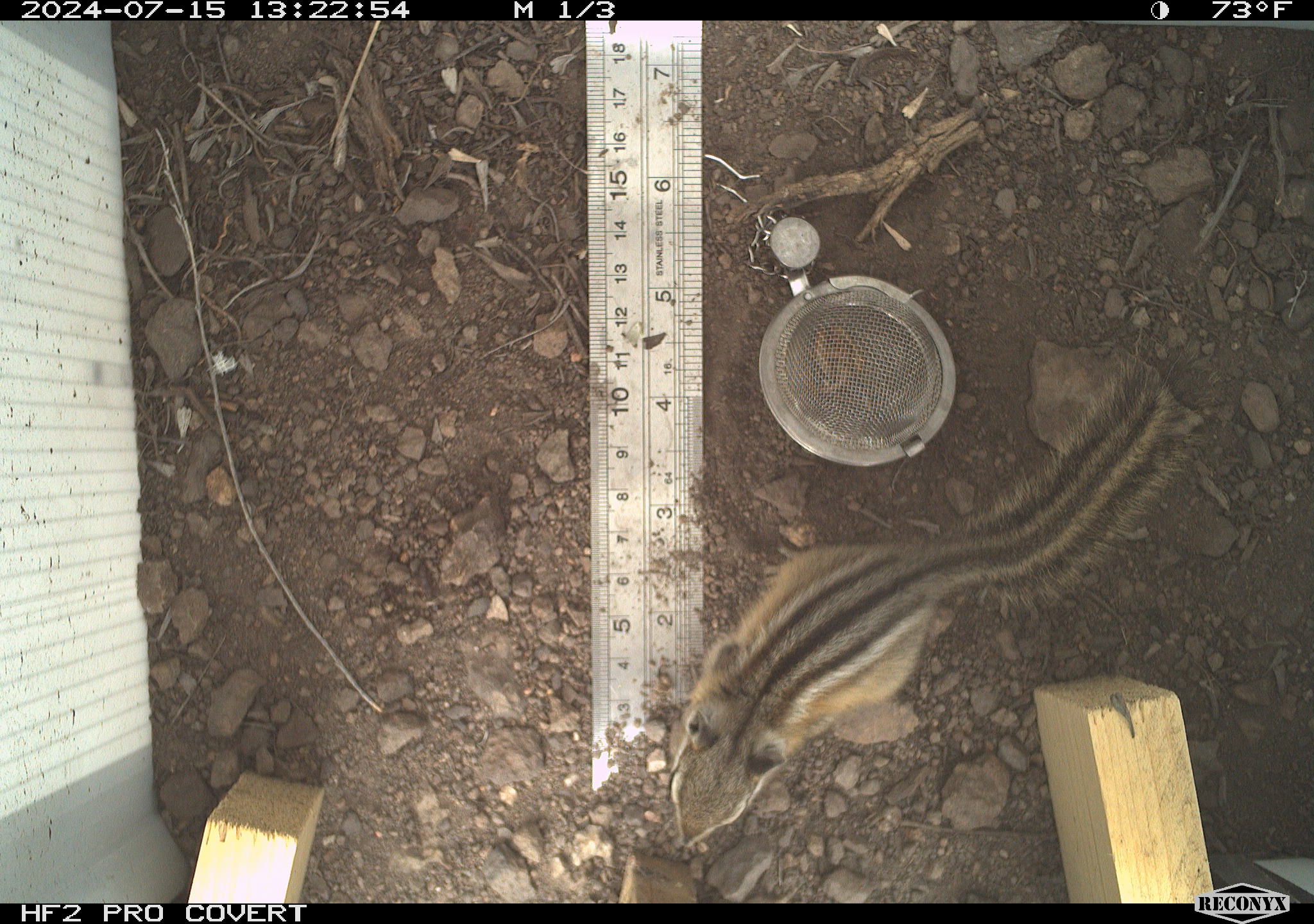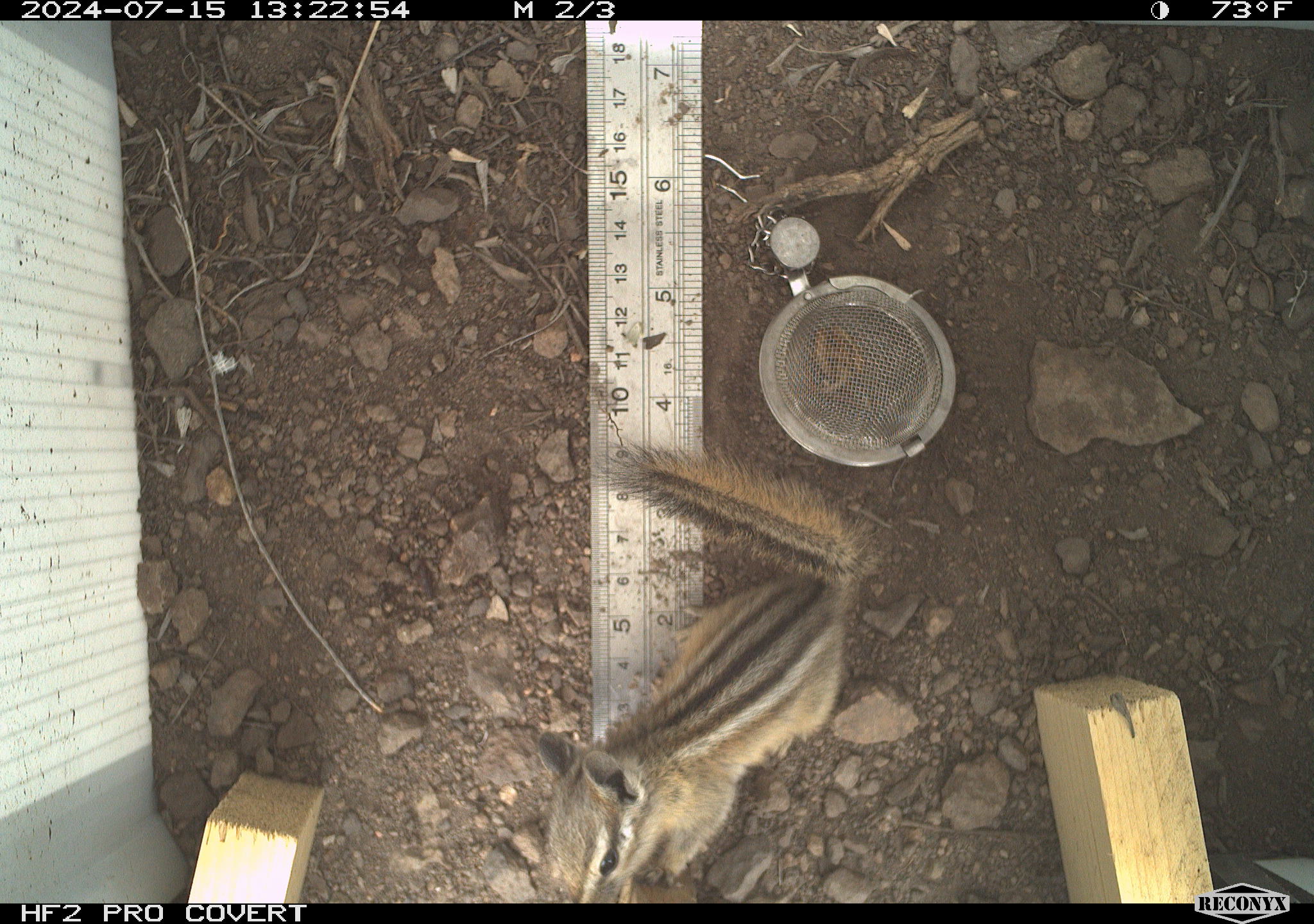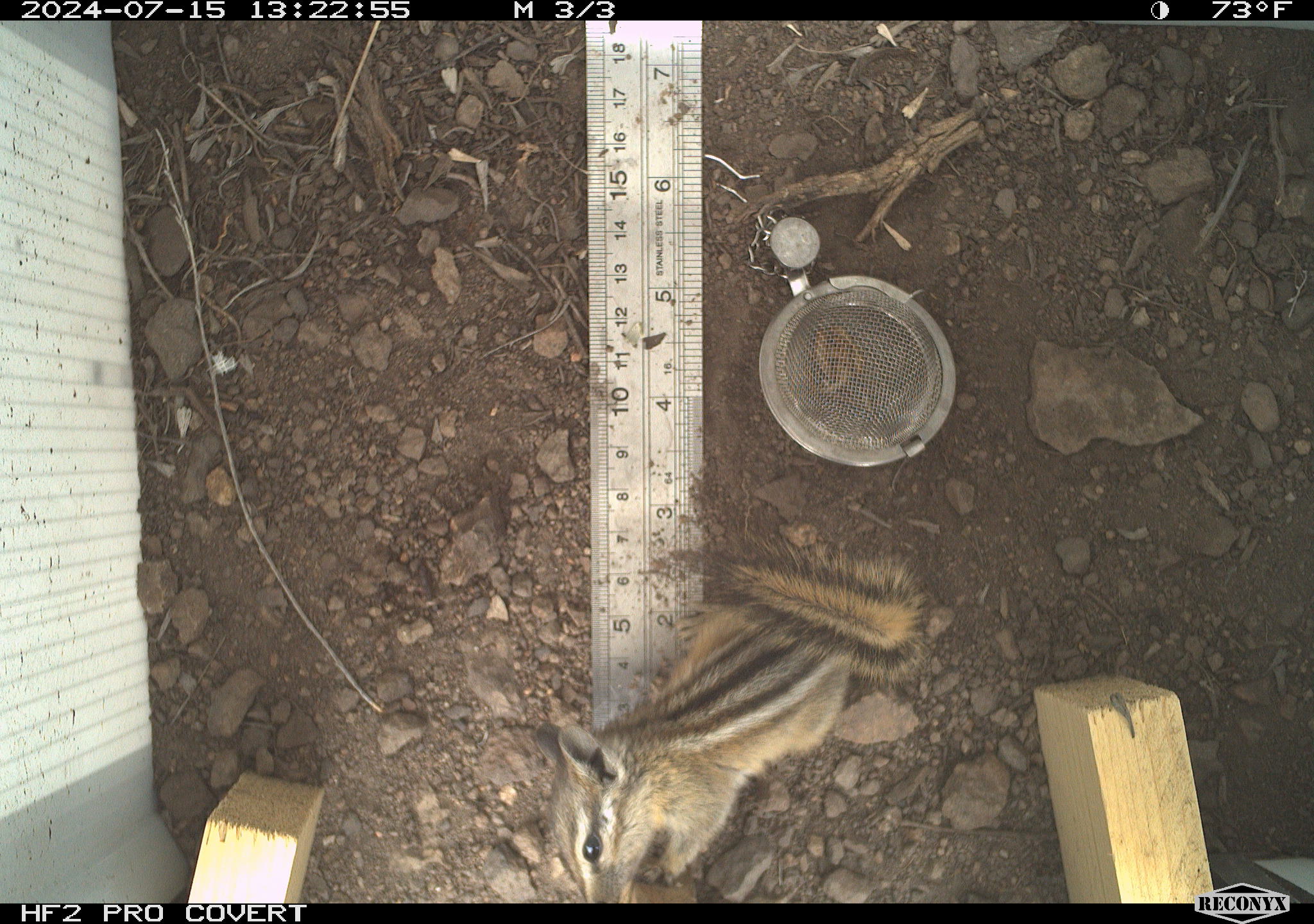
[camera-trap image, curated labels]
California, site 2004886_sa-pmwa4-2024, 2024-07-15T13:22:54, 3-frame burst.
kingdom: Animalia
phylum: Chordata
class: Mammalia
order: Rodentia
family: Sciuridae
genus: Neotamias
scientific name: Neotamias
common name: western chipmunks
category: neotamias species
Neotamias species (western chipmunks) (Neotamias).